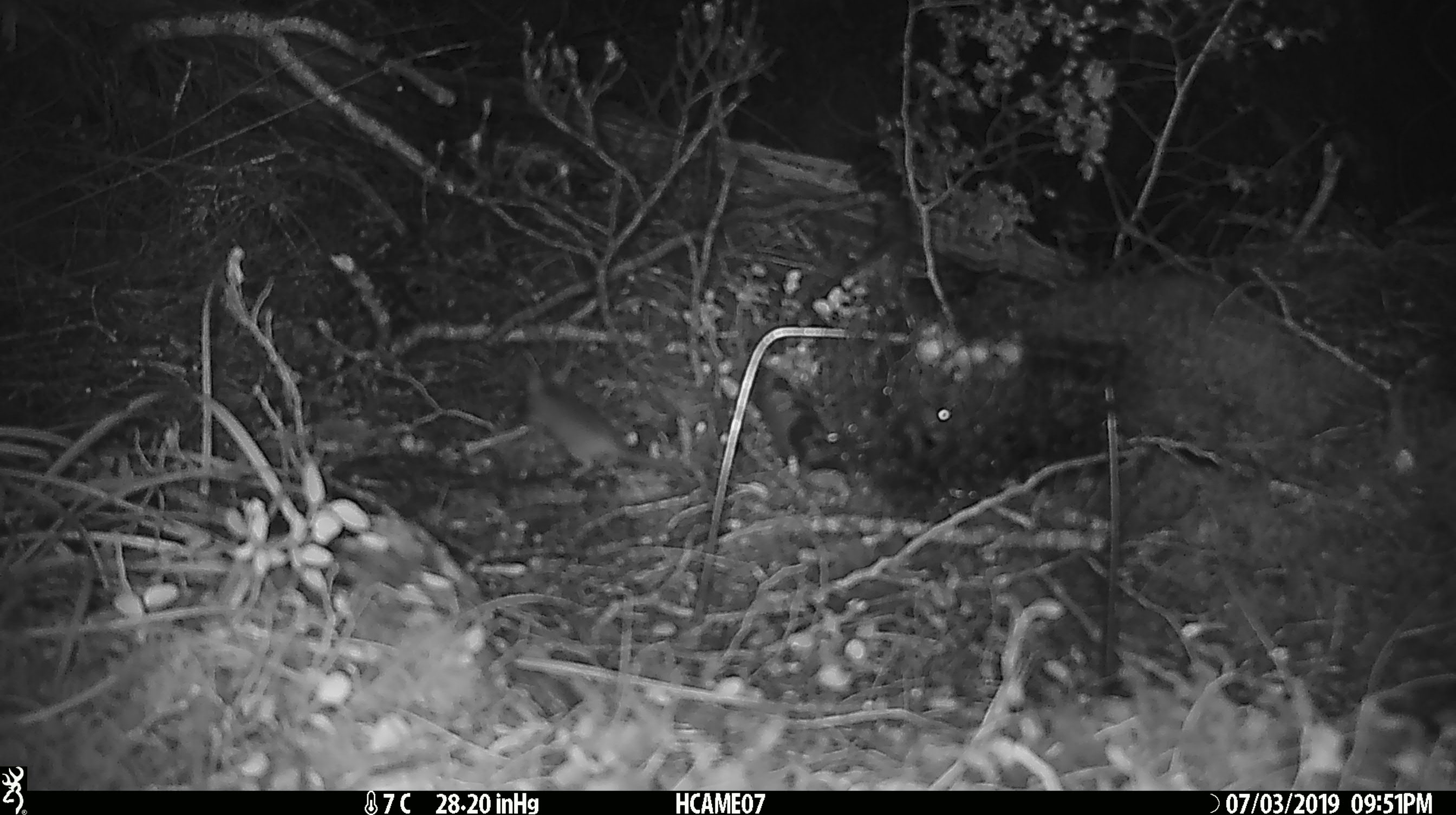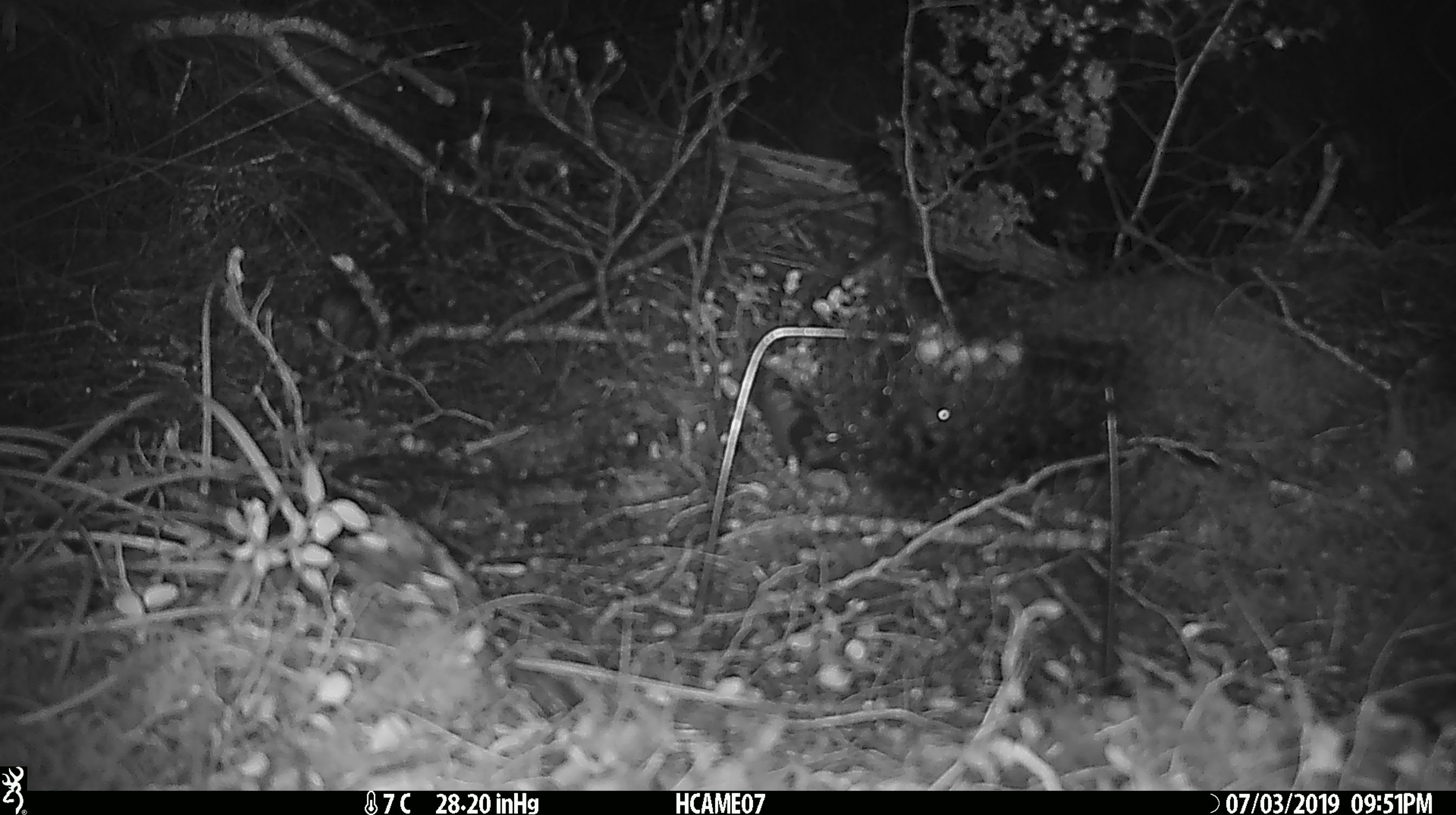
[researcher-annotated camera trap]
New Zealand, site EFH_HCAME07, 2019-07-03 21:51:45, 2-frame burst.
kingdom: Animalia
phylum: Chordata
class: Mammalia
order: Rodentia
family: Muridae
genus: Mus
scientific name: Mus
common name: mouse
Mouse (Mus).